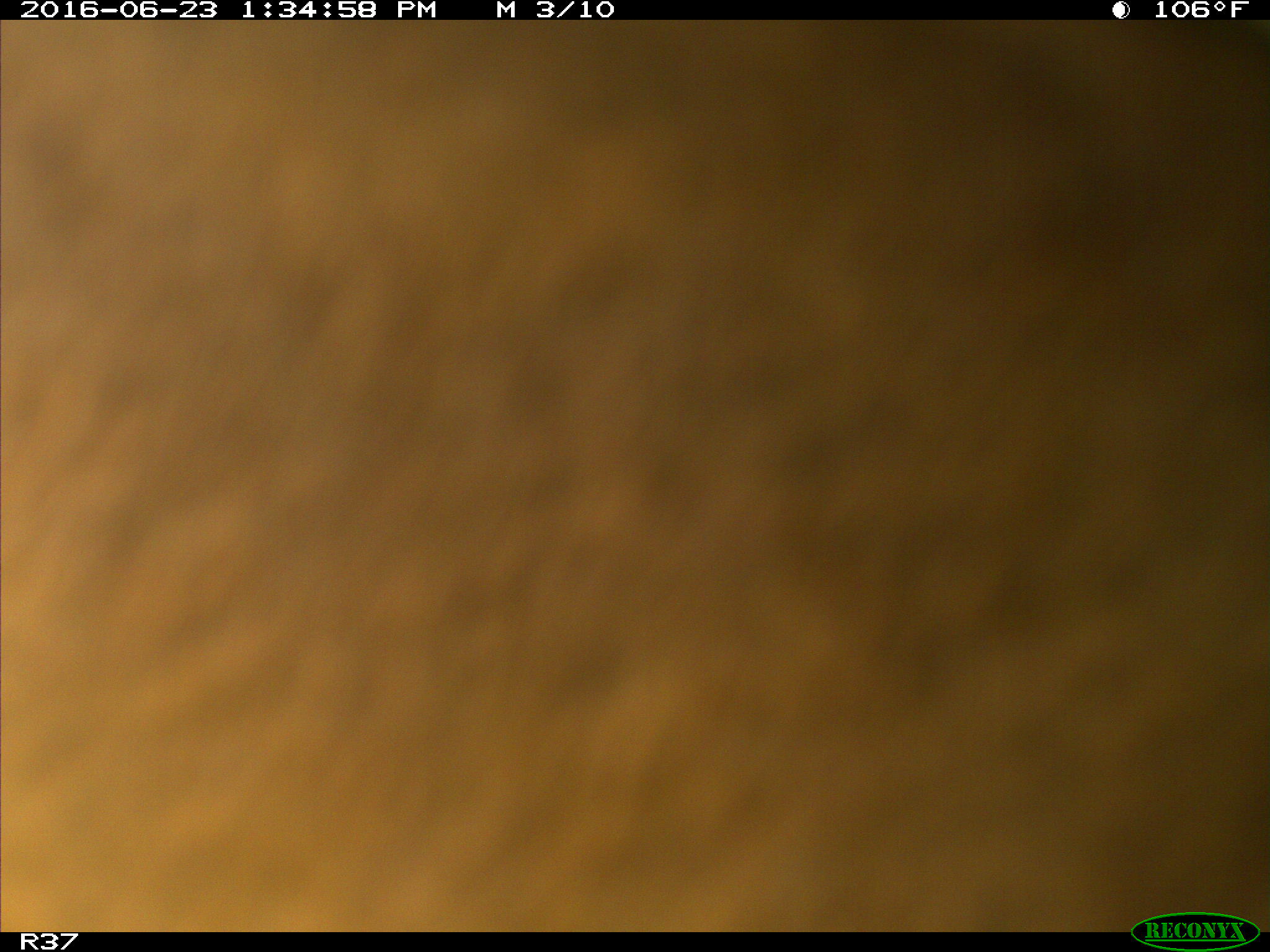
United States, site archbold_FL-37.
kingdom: Animalia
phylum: Chordata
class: Mammalia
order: Artiodactyla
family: Bovidae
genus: Bos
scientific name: Bos taurus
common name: domestic cow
Bos taurus (domestic cow).